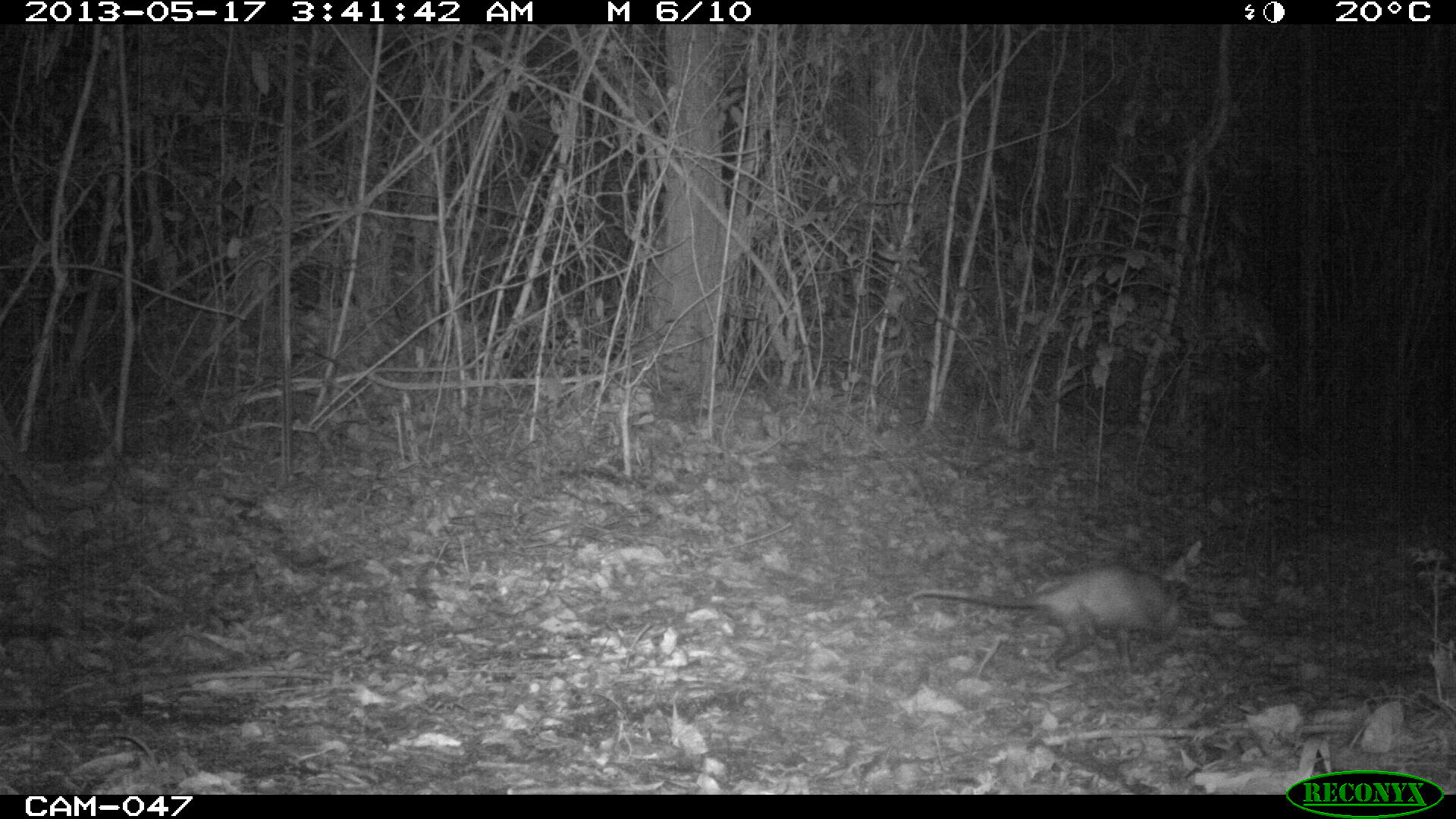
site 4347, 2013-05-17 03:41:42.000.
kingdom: Animalia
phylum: Chordata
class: Mammalia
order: Didelphimorphia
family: Didelphidae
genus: Didelphis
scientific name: Didelphis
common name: american opossums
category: didelphis sp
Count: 1.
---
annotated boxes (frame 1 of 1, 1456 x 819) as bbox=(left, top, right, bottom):
didelphis sp: bbox=(902, 561, 1189, 680)